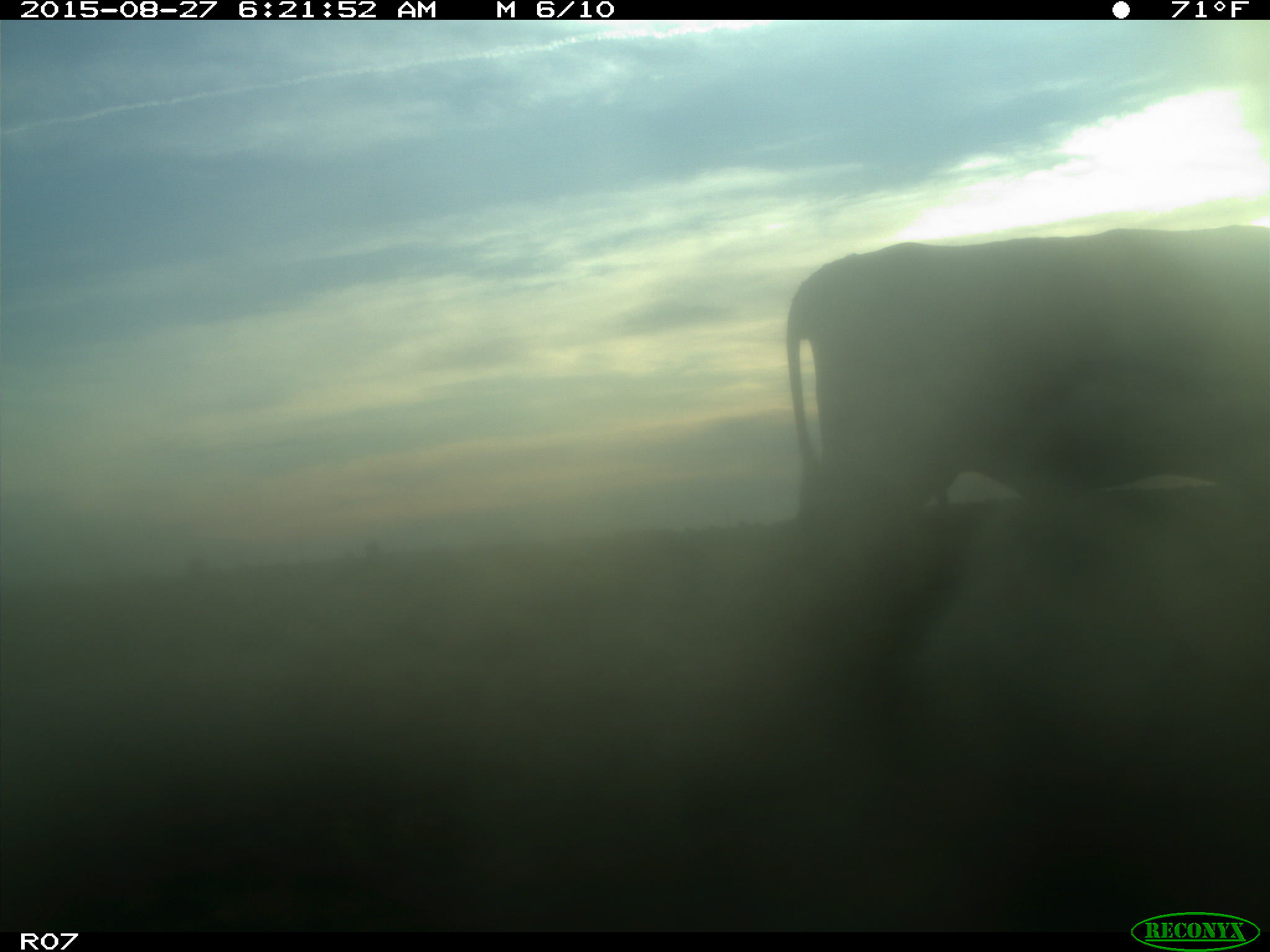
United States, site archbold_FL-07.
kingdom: Animalia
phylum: Chordata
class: Mammalia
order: Artiodactyla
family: Bovidae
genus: Bos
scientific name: Bos taurus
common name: domestic cow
Bos taurus (domestic cow).